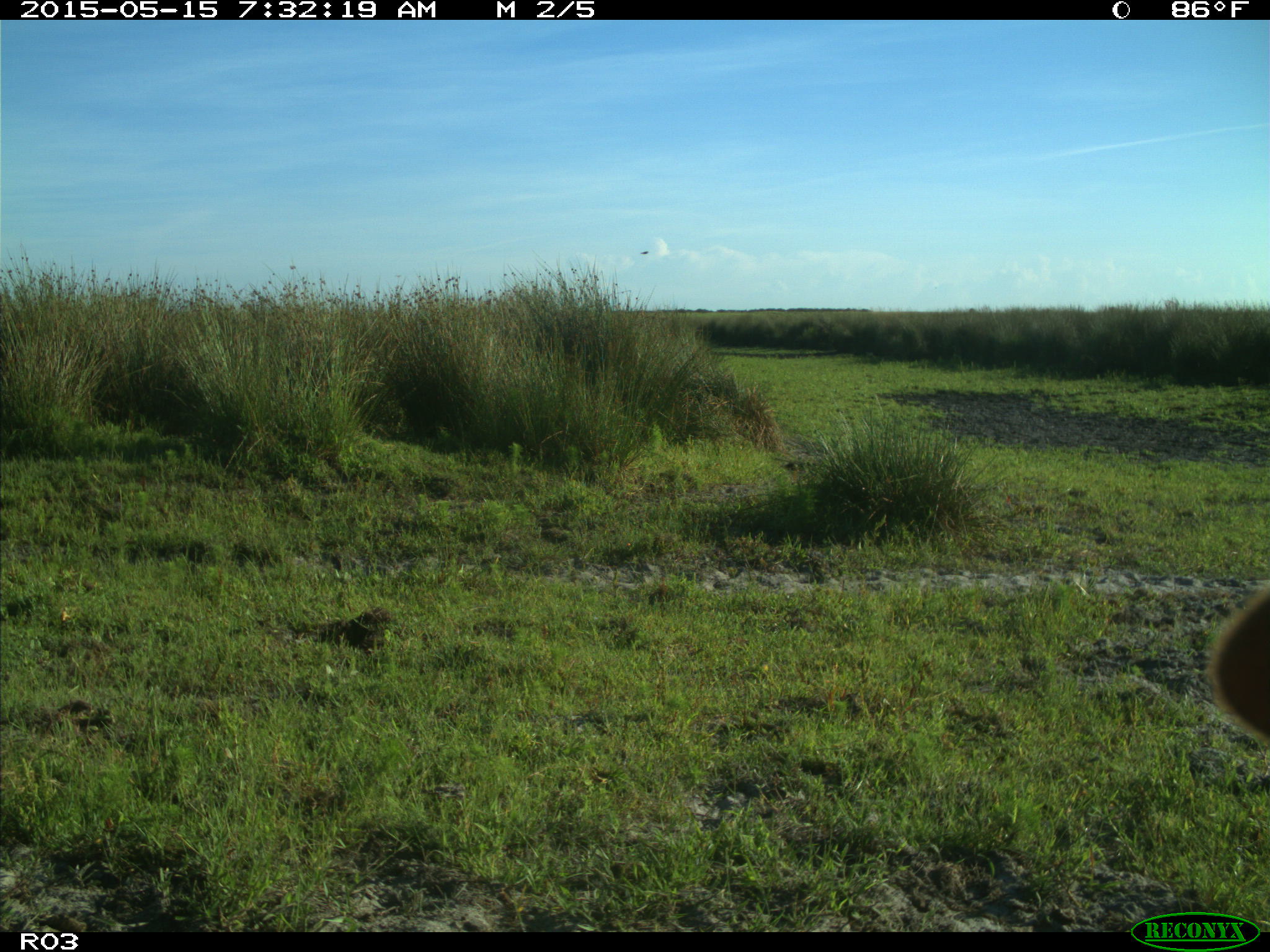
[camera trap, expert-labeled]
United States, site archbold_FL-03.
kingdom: Animalia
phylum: Chordata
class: Mammalia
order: Artiodactyla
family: Bovidae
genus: Bos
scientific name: Bos taurus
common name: domestic cow